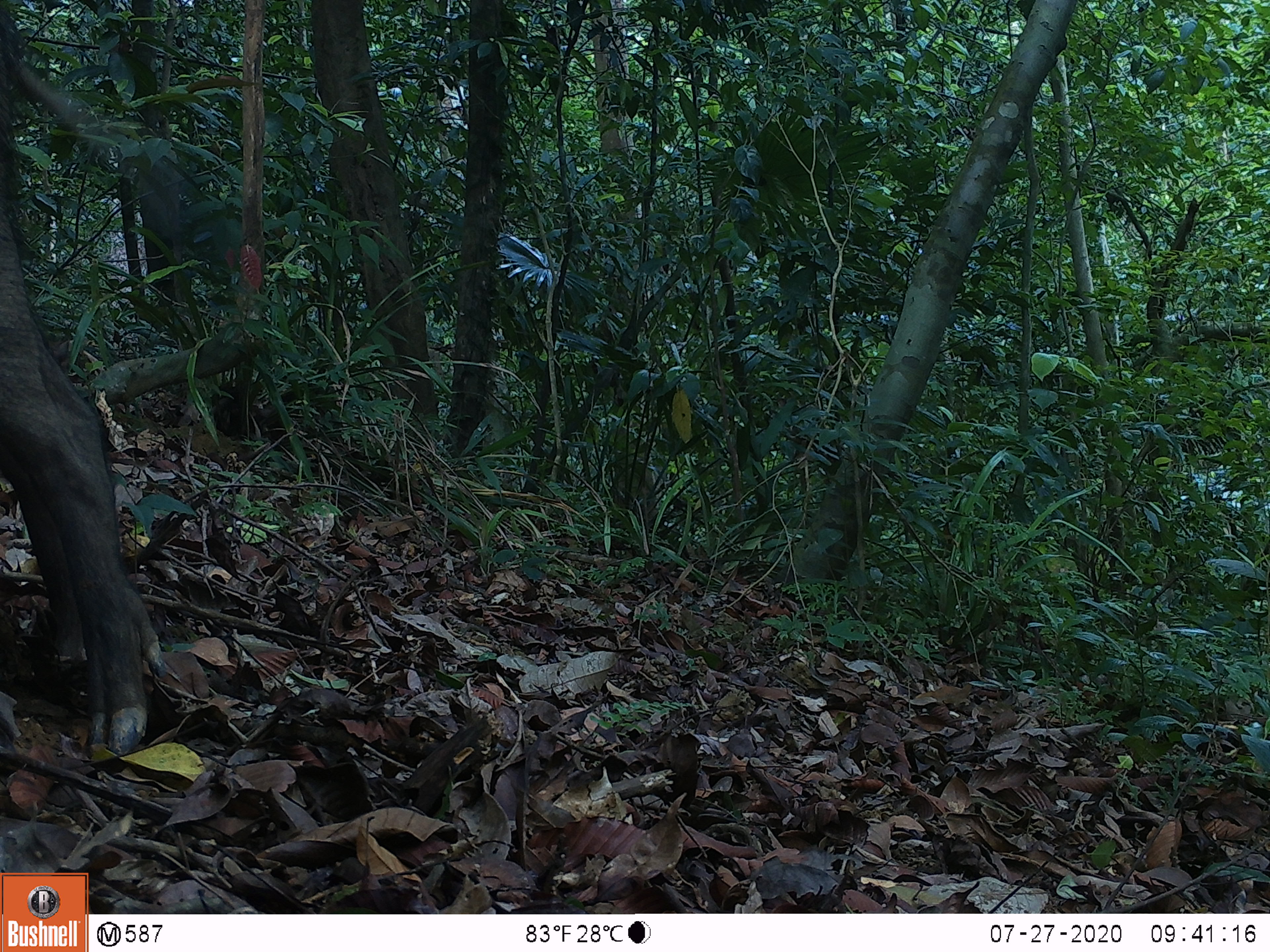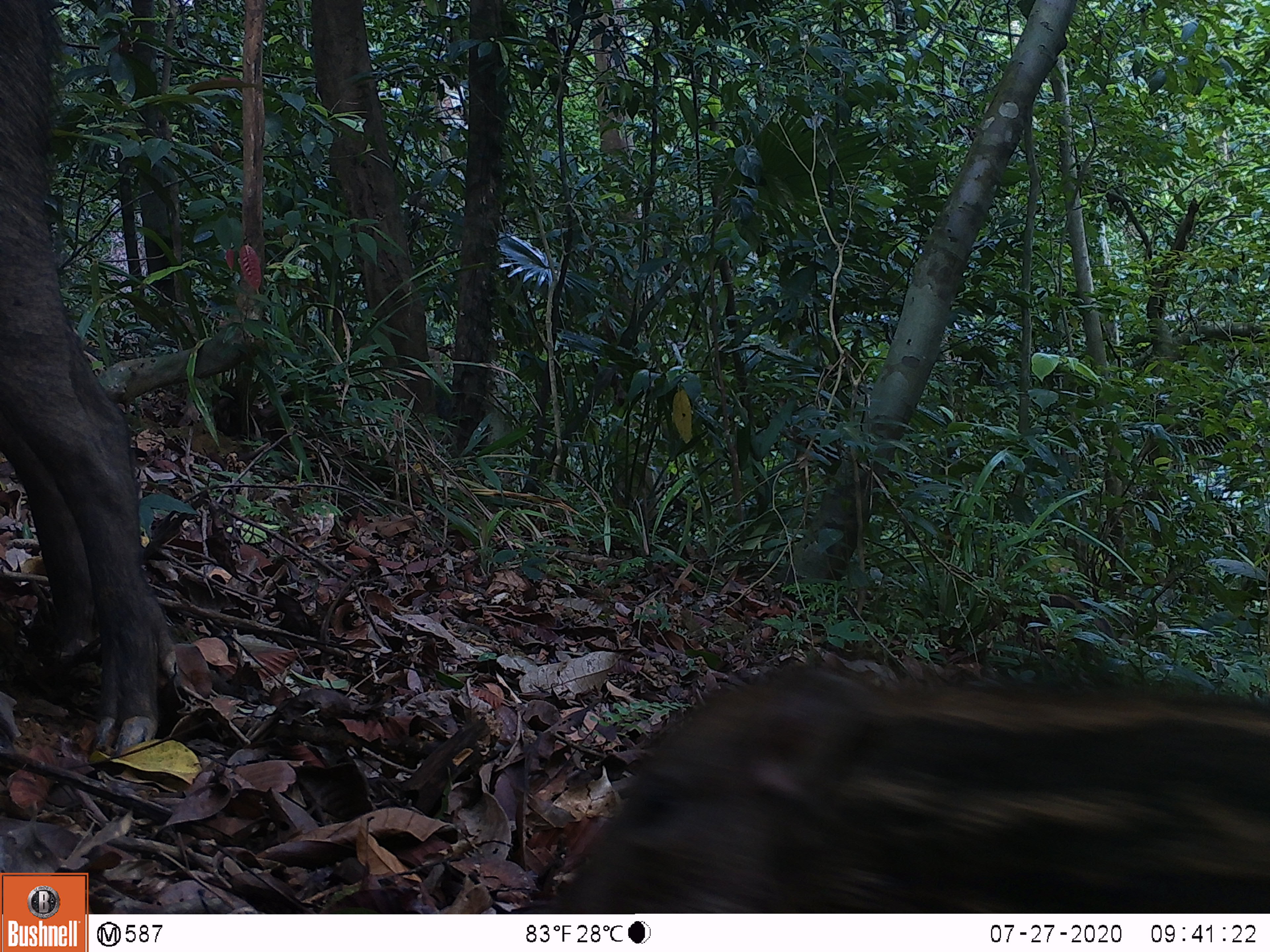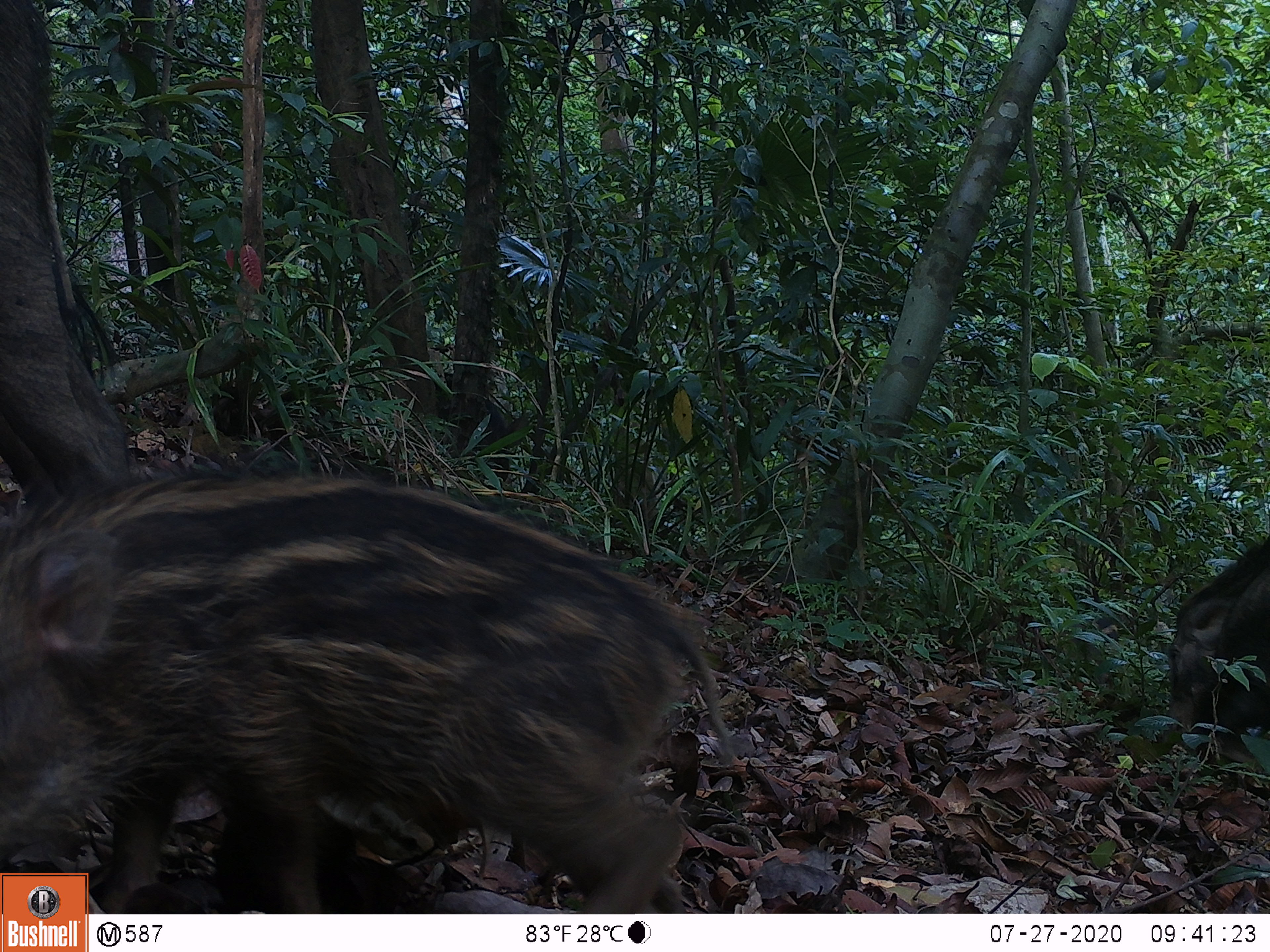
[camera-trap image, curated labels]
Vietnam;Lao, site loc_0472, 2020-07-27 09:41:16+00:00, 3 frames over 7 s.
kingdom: Animalia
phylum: Chordata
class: Mammalia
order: Artiodactyla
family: Suidae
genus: Sus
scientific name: Sus scrofa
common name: eurasian wild pig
Eurasian wild pig (Sus scrofa). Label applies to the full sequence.